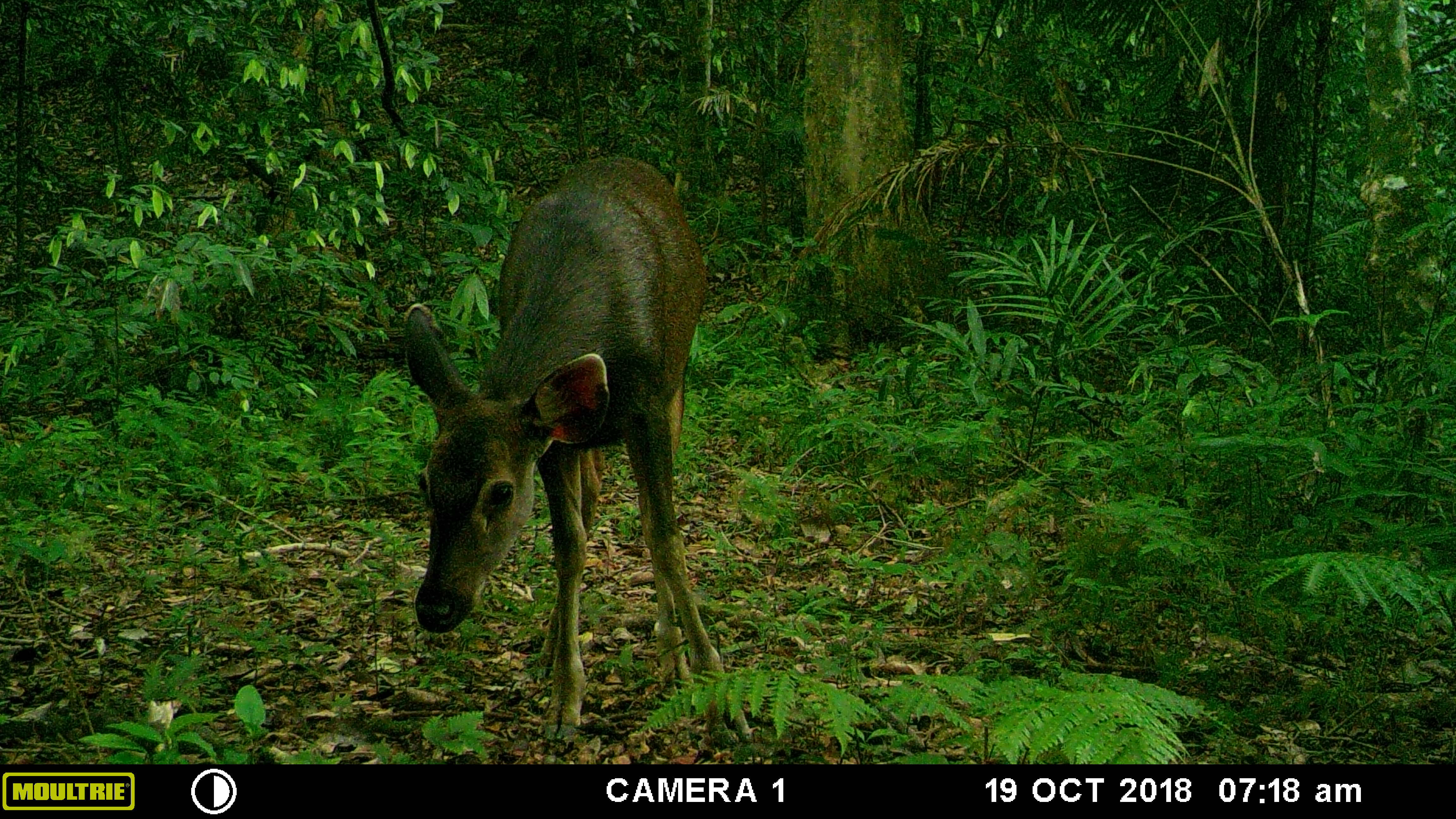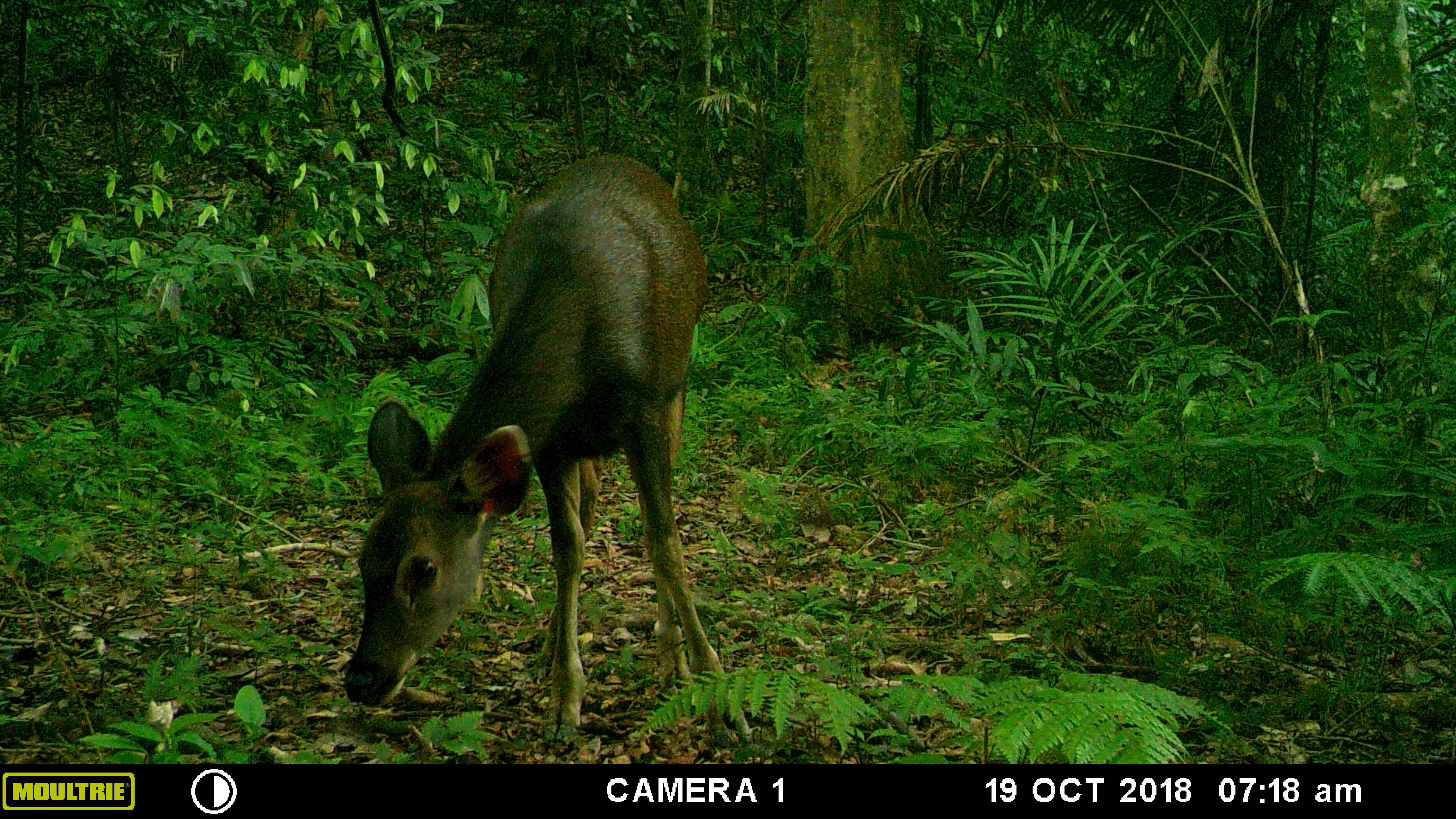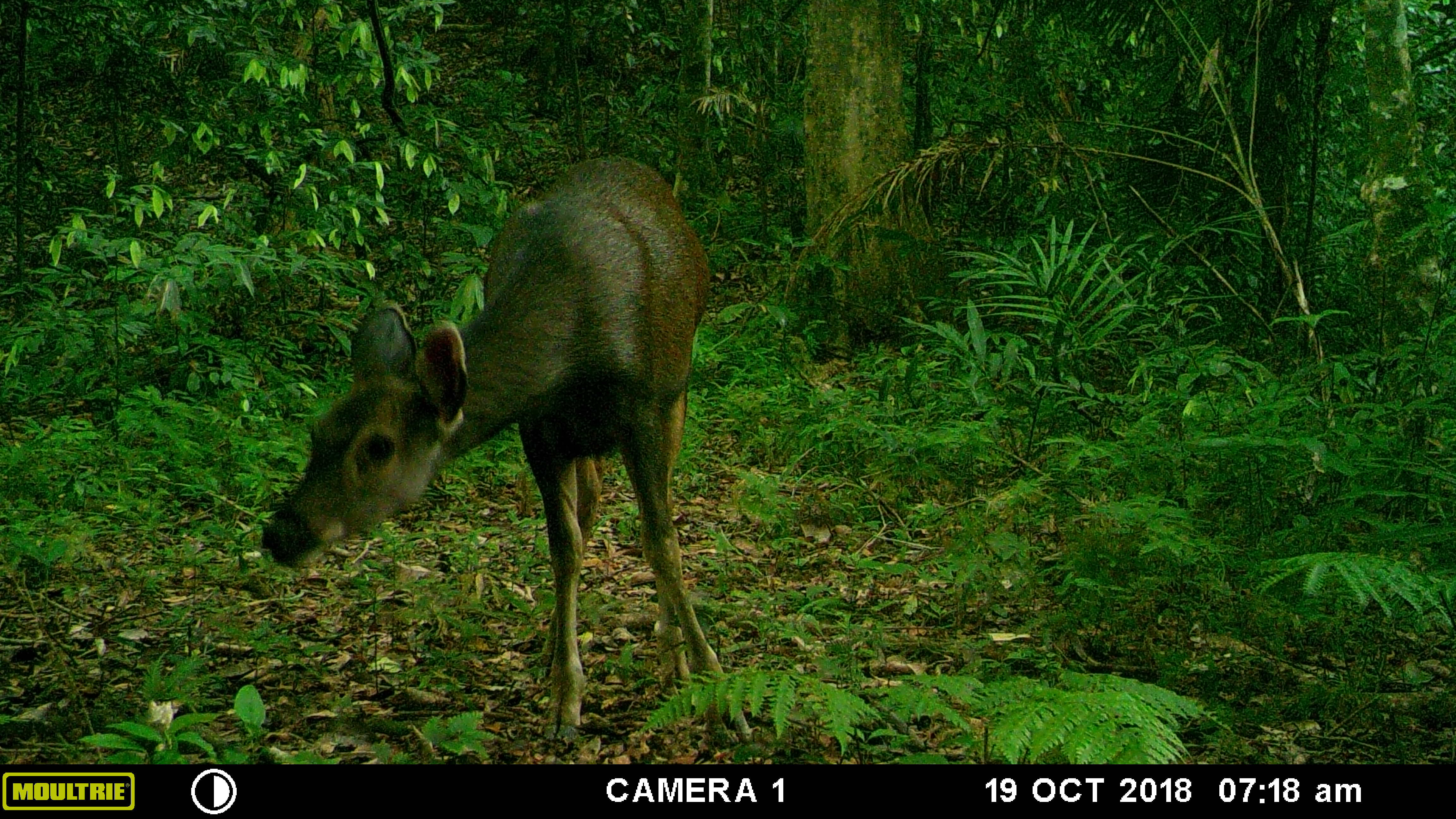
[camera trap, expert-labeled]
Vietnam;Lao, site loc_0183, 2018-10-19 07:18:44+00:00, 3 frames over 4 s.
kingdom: Animalia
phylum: Chordata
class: Mammalia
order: Artiodactyla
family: Cervidae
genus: Rusa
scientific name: Rusa unicolor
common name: sambar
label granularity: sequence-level